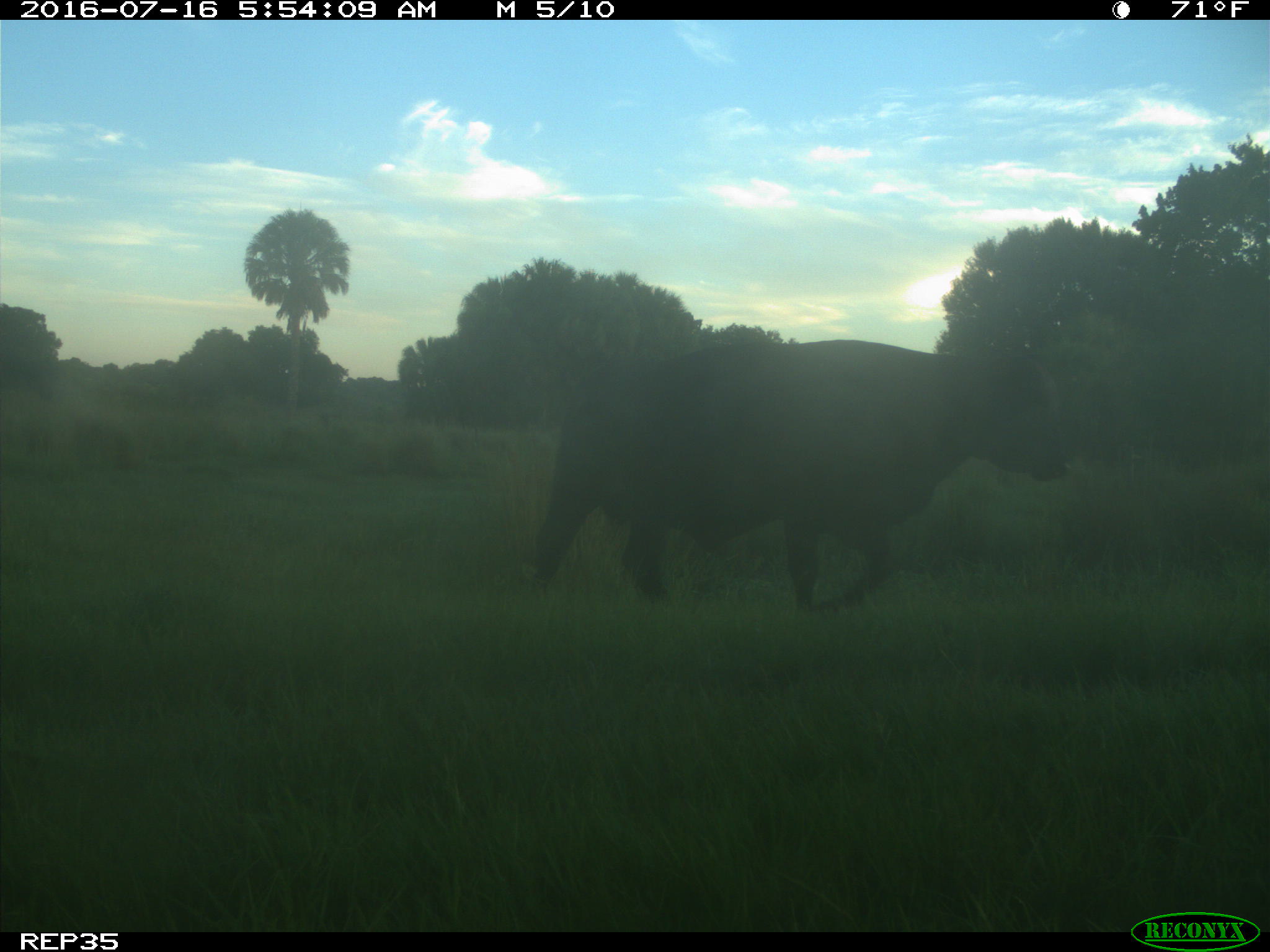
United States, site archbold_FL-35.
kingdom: Animalia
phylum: Chordata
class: Mammalia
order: Artiodactyla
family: Bovidae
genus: Bos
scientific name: Bos taurus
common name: domestic cow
Bos taurus (domestic cow).